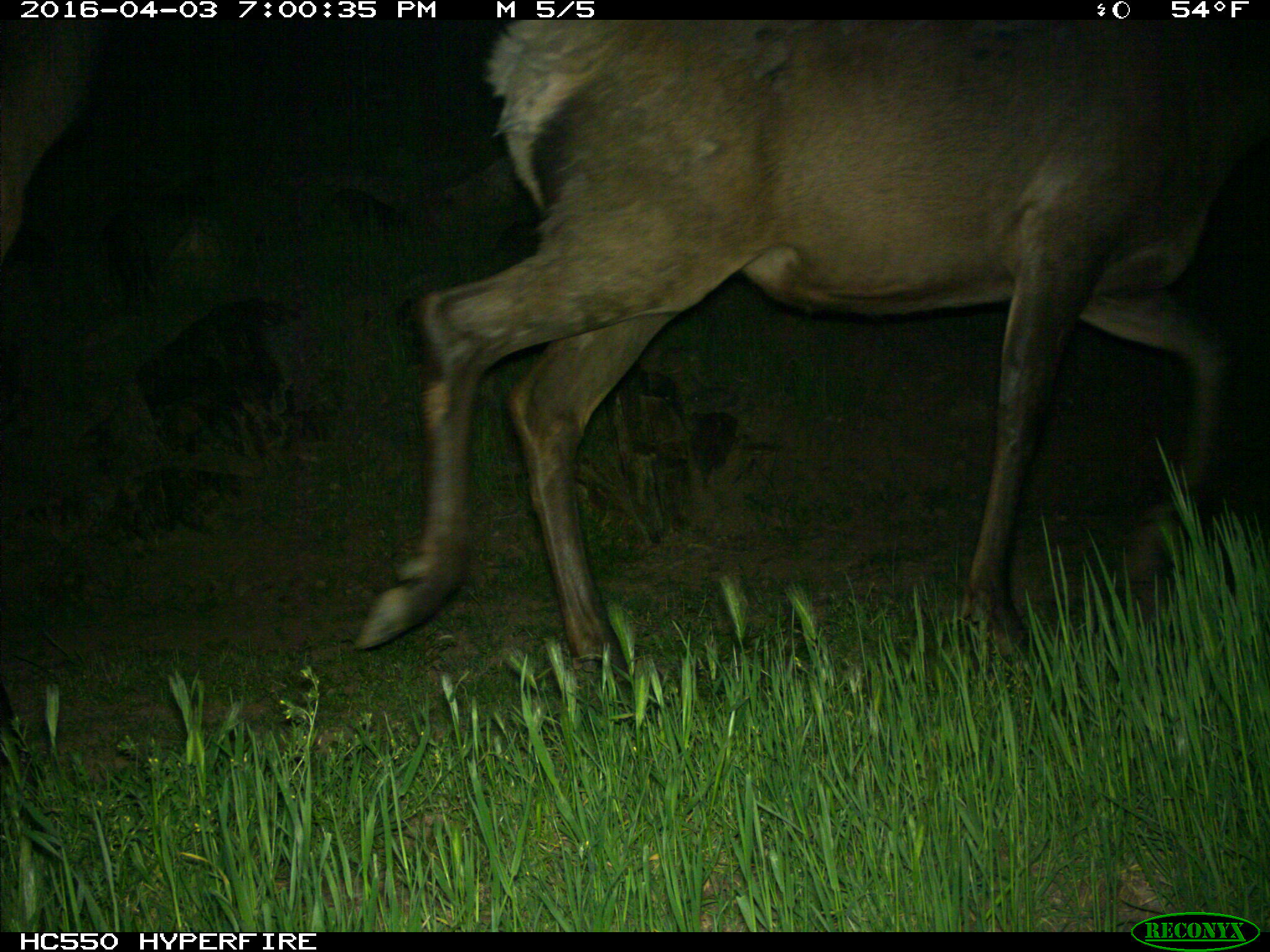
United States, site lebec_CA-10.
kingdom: Animalia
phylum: Chordata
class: Mammalia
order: Artiodactyla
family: Cervidae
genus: Cervus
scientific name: Cervus canadensis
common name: elk